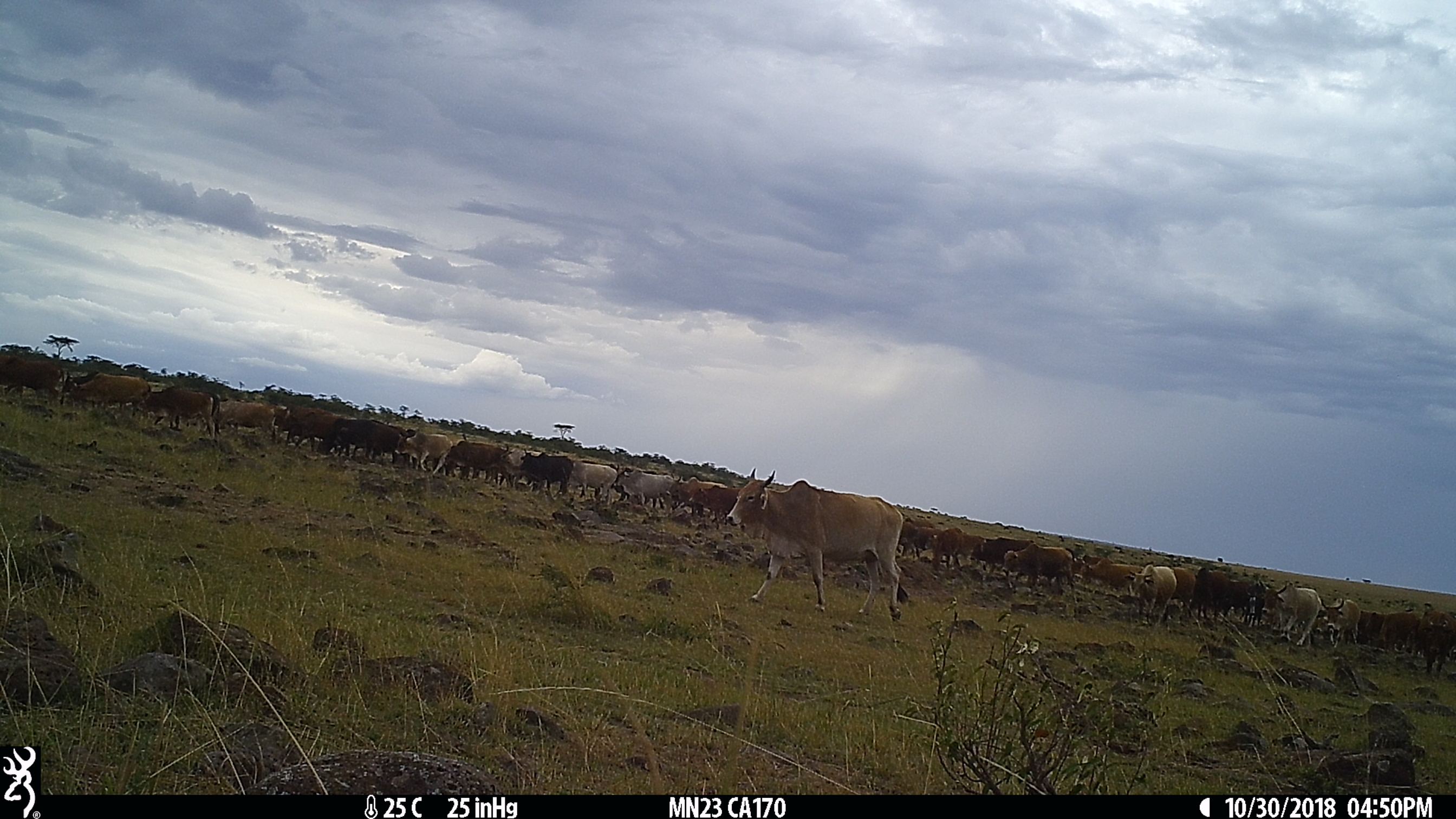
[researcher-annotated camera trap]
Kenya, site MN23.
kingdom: Animalia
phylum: Chordata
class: Mammalia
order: Artiodactyla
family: Bovidae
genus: Bos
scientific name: Bos taurus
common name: cattle